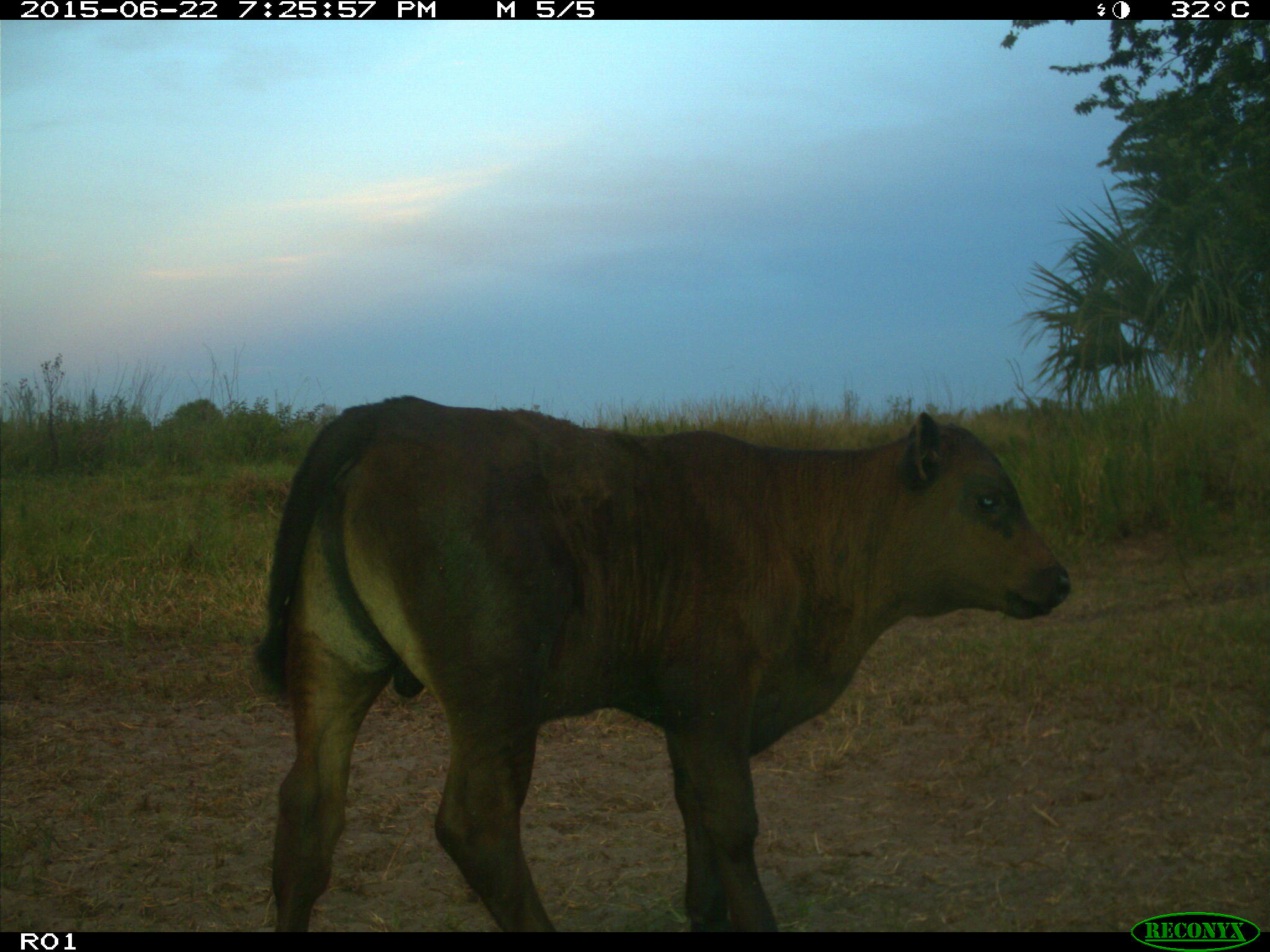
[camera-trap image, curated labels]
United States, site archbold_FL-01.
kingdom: Animalia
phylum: Chordata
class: Mammalia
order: Artiodactyla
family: Bovidae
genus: Bos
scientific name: Bos taurus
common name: domestic cow